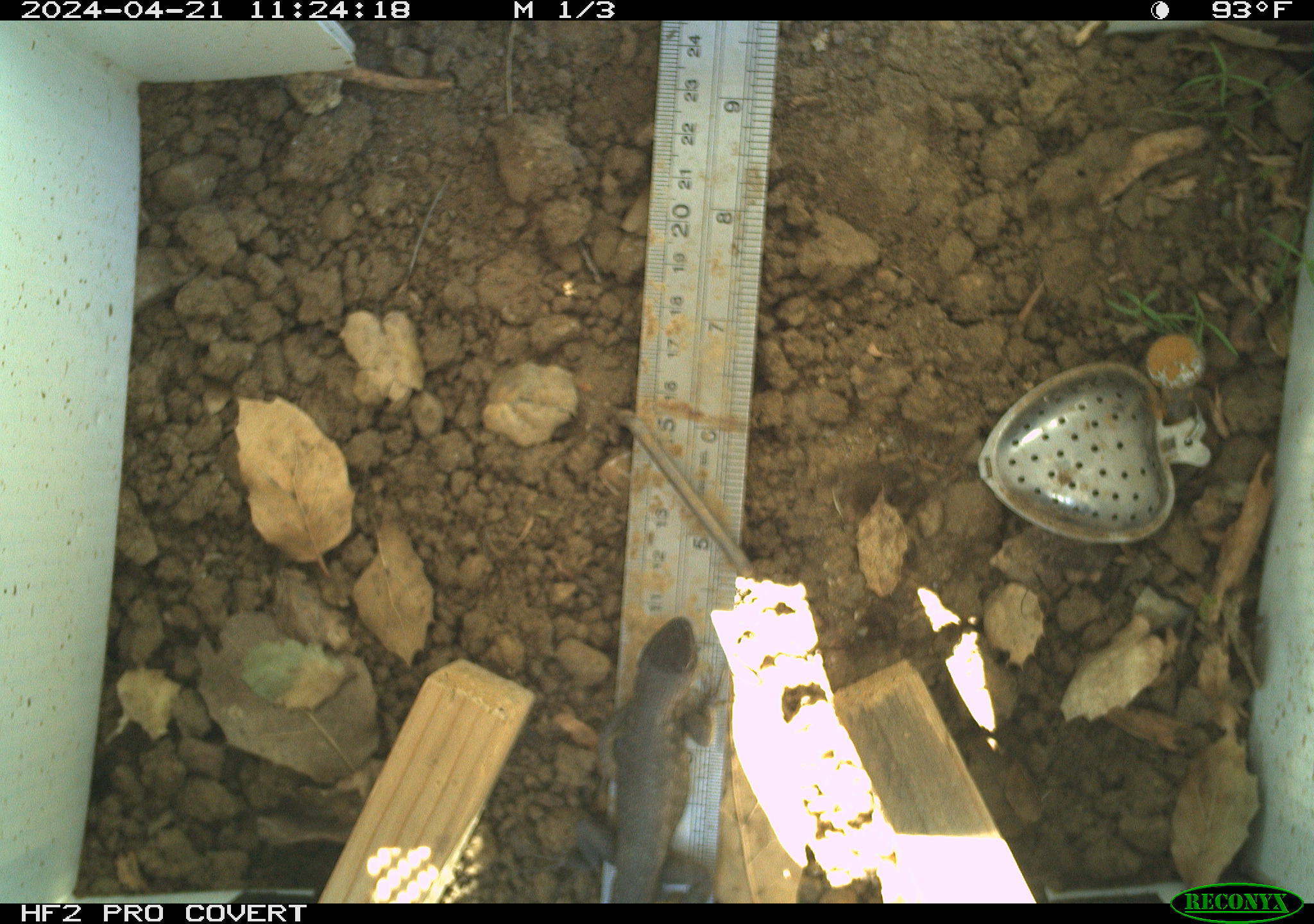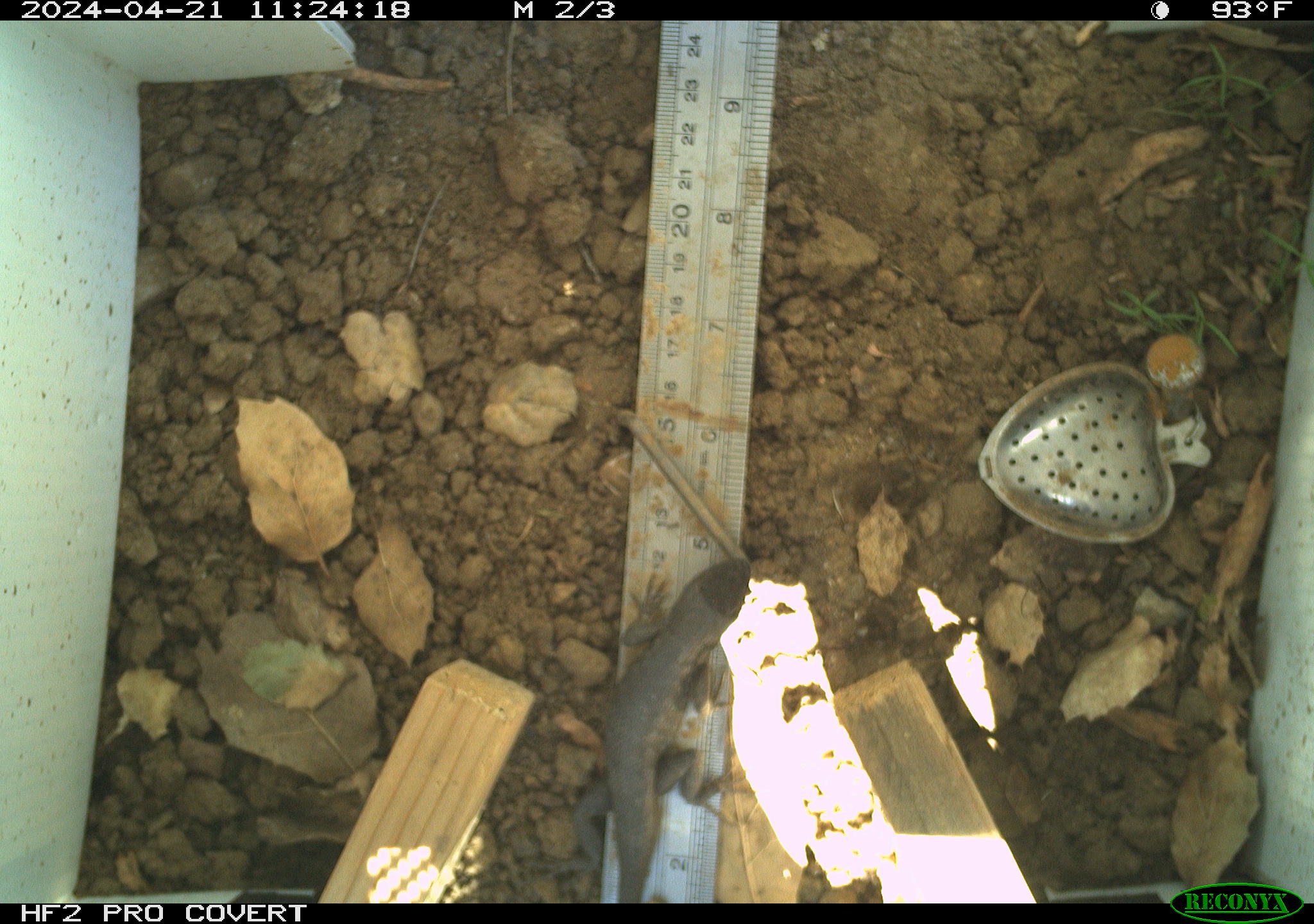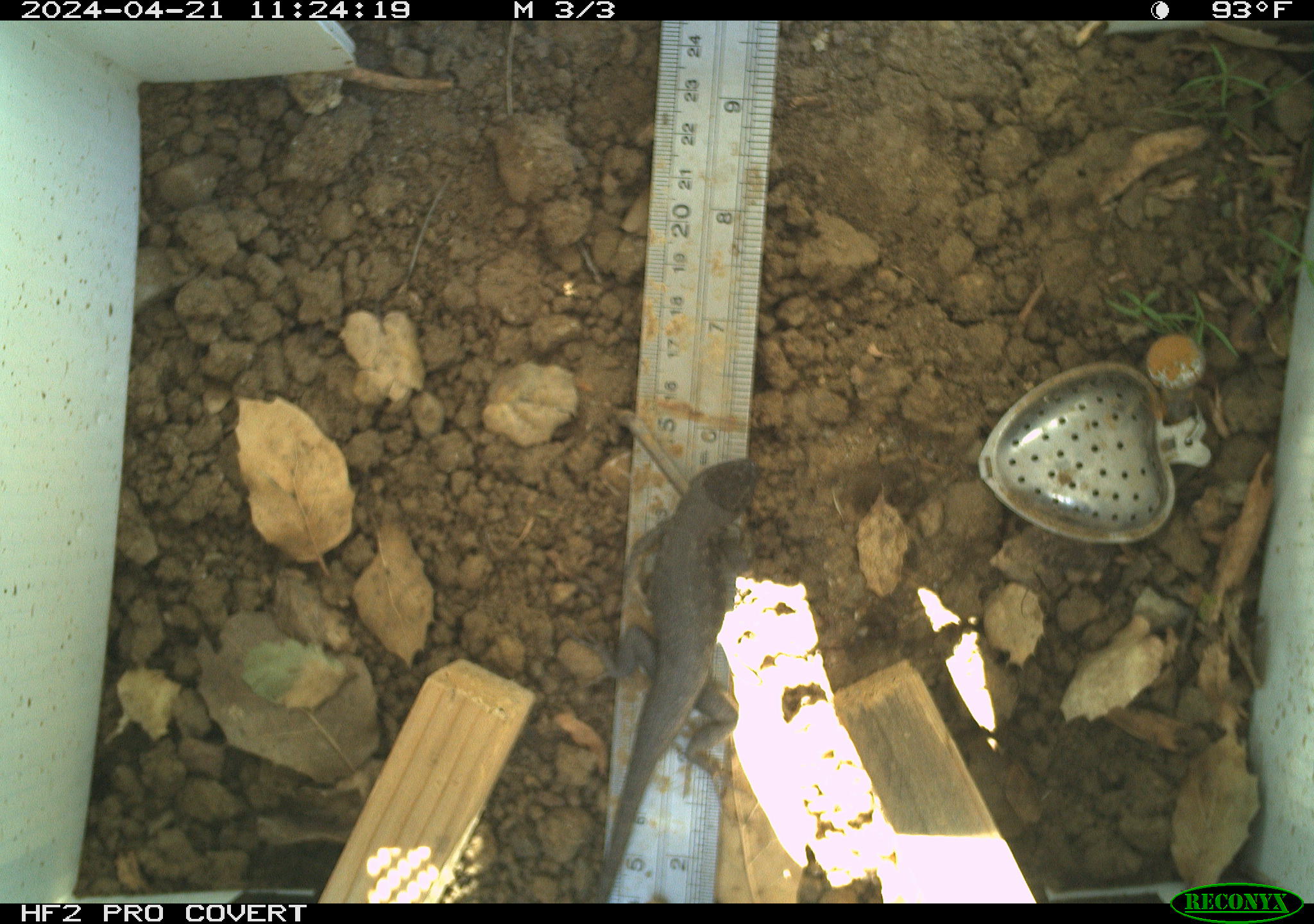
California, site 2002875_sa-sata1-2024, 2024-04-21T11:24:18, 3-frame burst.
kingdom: Animalia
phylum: Chordata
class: Reptilia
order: Squamata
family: Phrynosomatidae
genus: Sceloporus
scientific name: Sceloporus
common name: spiny lizards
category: sceloporus species